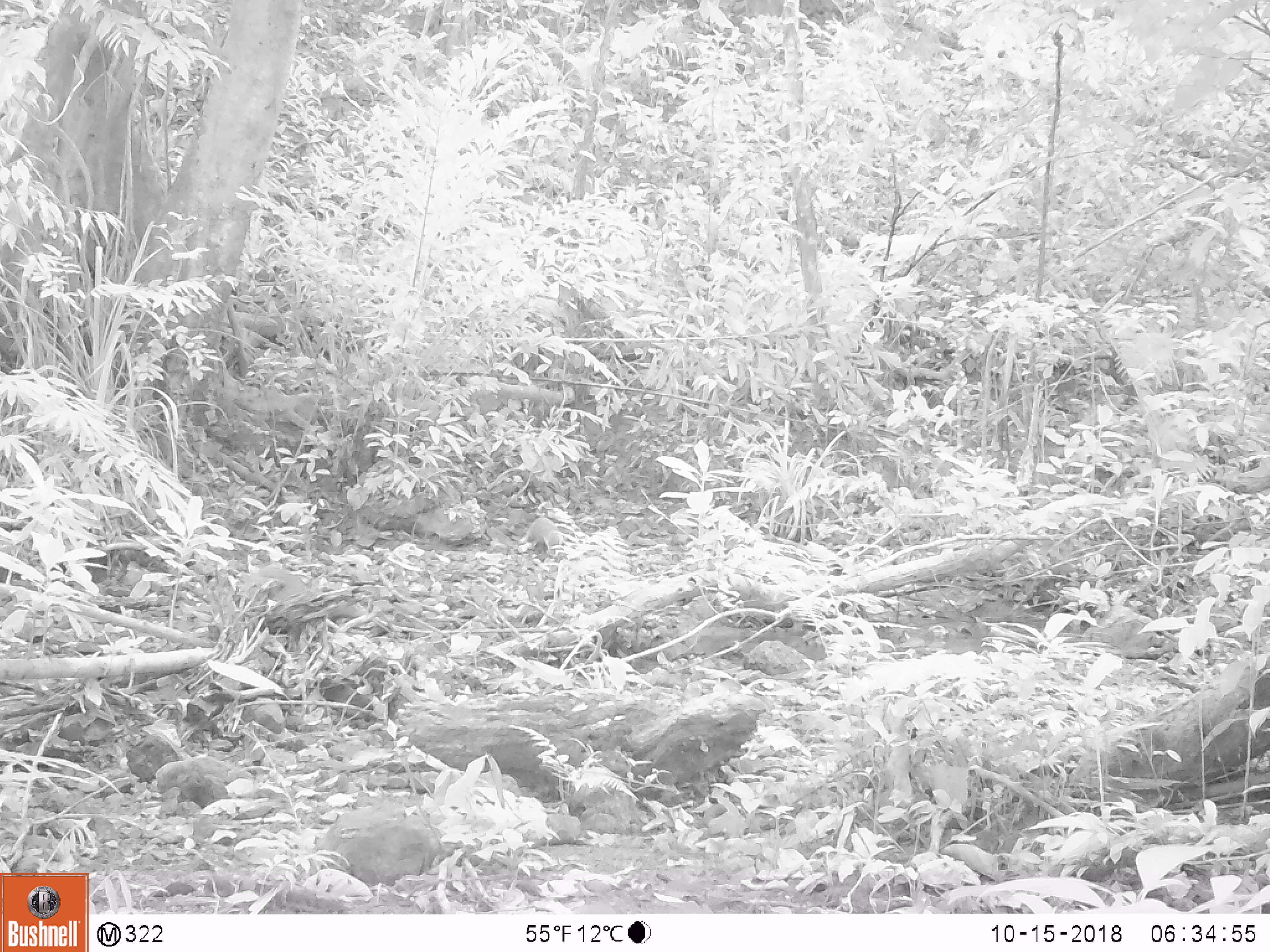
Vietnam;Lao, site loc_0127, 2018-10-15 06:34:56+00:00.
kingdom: Animalia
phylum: Chordata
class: Mammalia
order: Carnivora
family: Herpestidae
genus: Urva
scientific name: Urva urva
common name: crab-eating mongoose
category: crab eating mongoose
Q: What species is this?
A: Crab eating mongoose (crab-eating mongoose) (Urva urva).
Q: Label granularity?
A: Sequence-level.